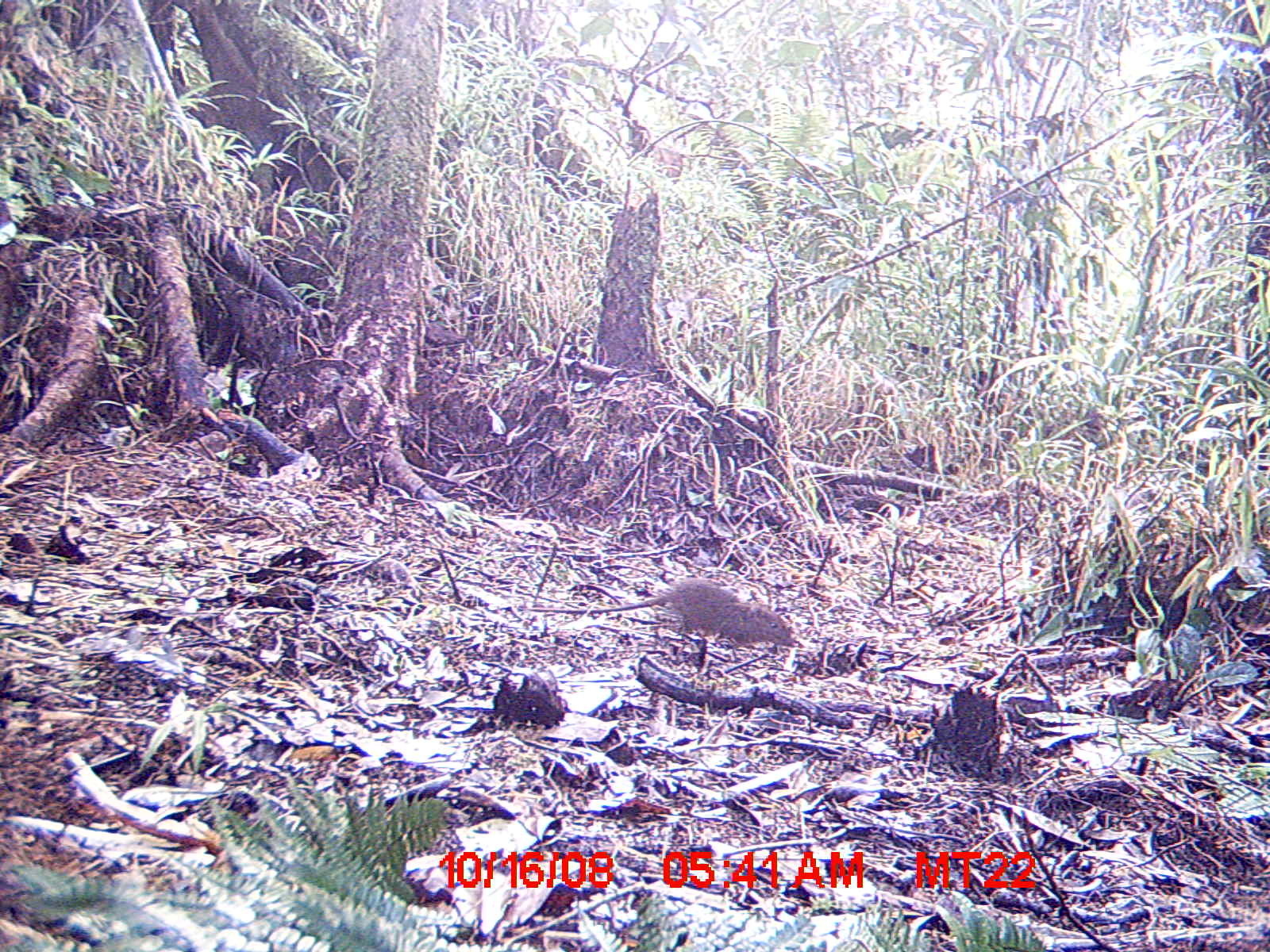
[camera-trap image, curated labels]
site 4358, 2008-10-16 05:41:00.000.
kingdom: Animalia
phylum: Chordata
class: Mammalia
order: Rodentia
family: Muridae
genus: Rattus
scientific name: Rattus rattus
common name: black rat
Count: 1.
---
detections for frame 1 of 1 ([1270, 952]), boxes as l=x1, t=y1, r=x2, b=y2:
rattus rattus: l=518, t=576, r=797, b=665